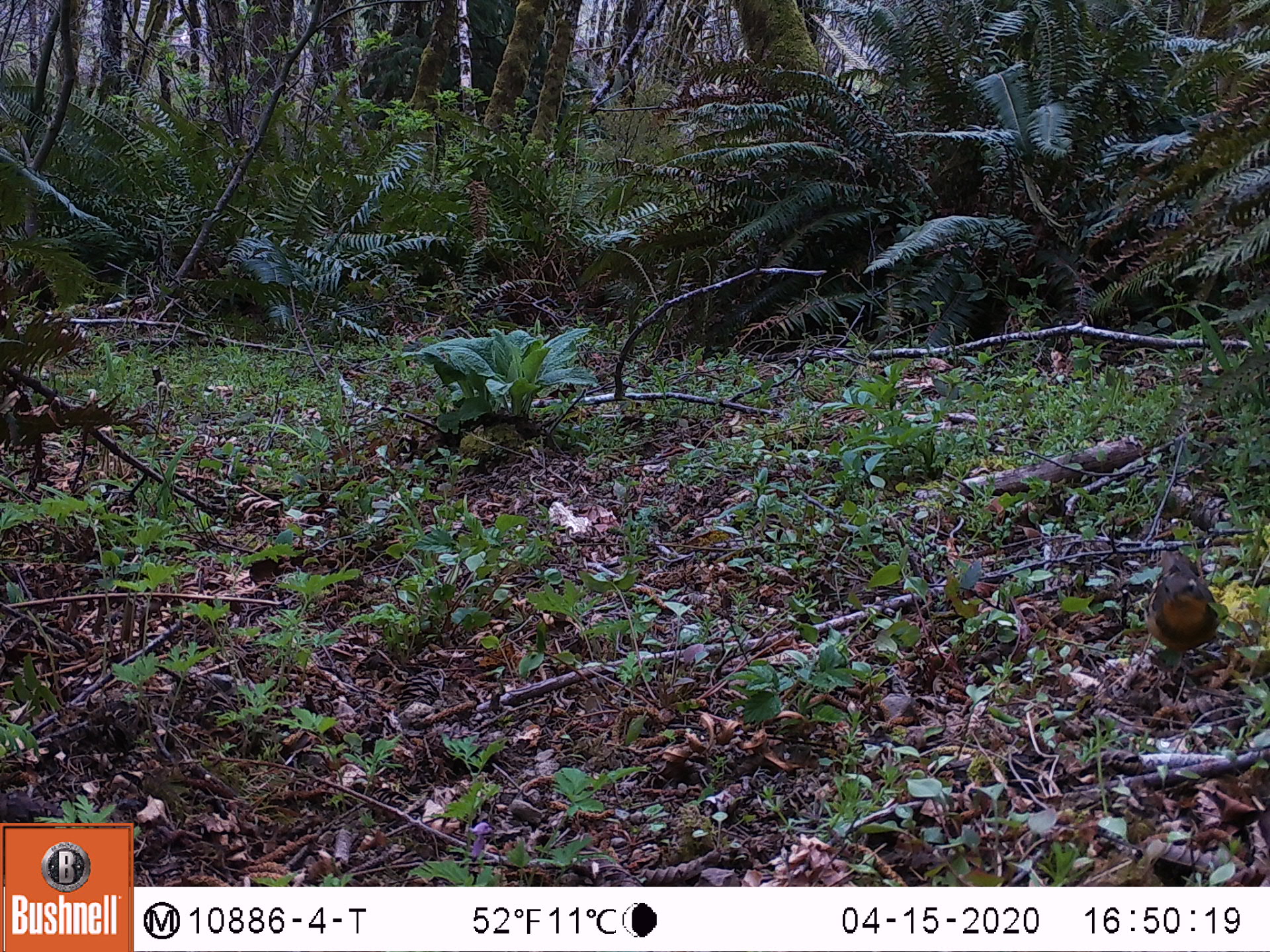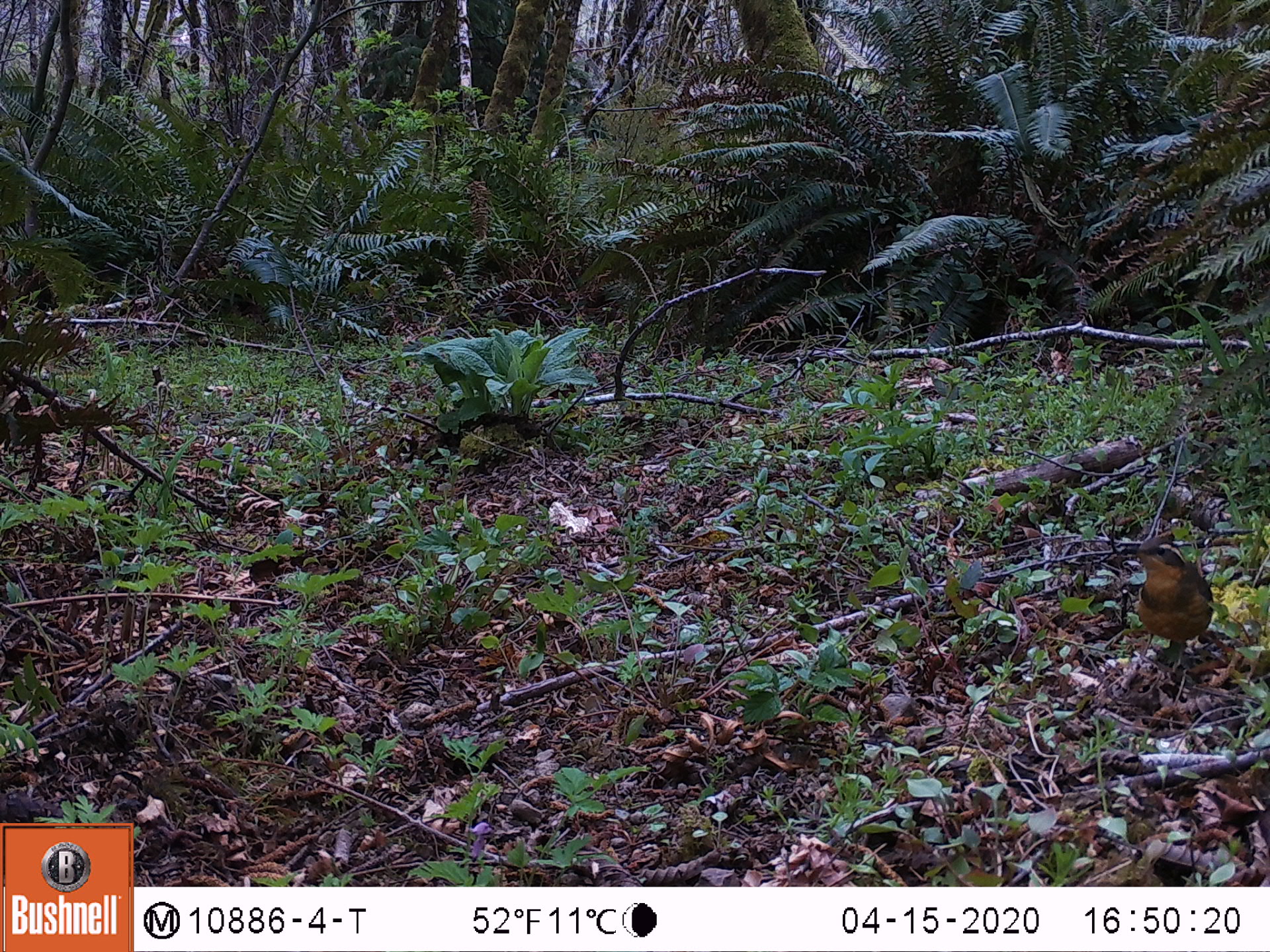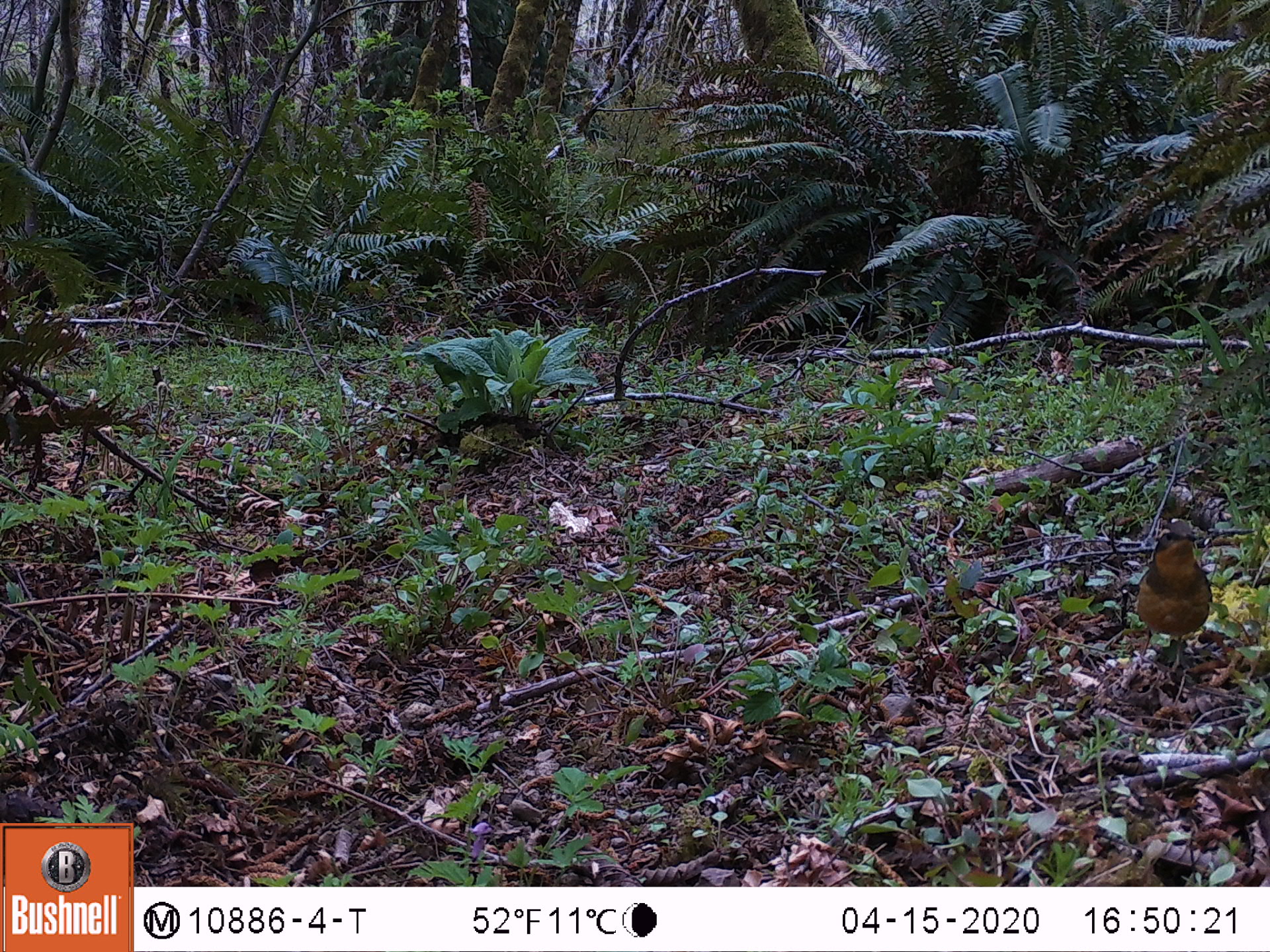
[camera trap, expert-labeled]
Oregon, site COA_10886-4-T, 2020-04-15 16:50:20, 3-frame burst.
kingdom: Animalia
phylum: Chordata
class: Aves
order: Passeriformes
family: Turdidae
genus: Ixoreus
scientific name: Ixoreus naevius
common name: varied thrush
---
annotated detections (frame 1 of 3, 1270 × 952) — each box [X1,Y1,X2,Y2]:
varied thrush: [1140,561,1223,663]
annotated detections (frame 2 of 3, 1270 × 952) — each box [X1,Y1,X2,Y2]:
varied thrush: [1123,537,1226,660]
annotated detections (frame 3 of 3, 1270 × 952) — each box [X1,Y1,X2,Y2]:
varied thrush: [1132,526,1215,666]